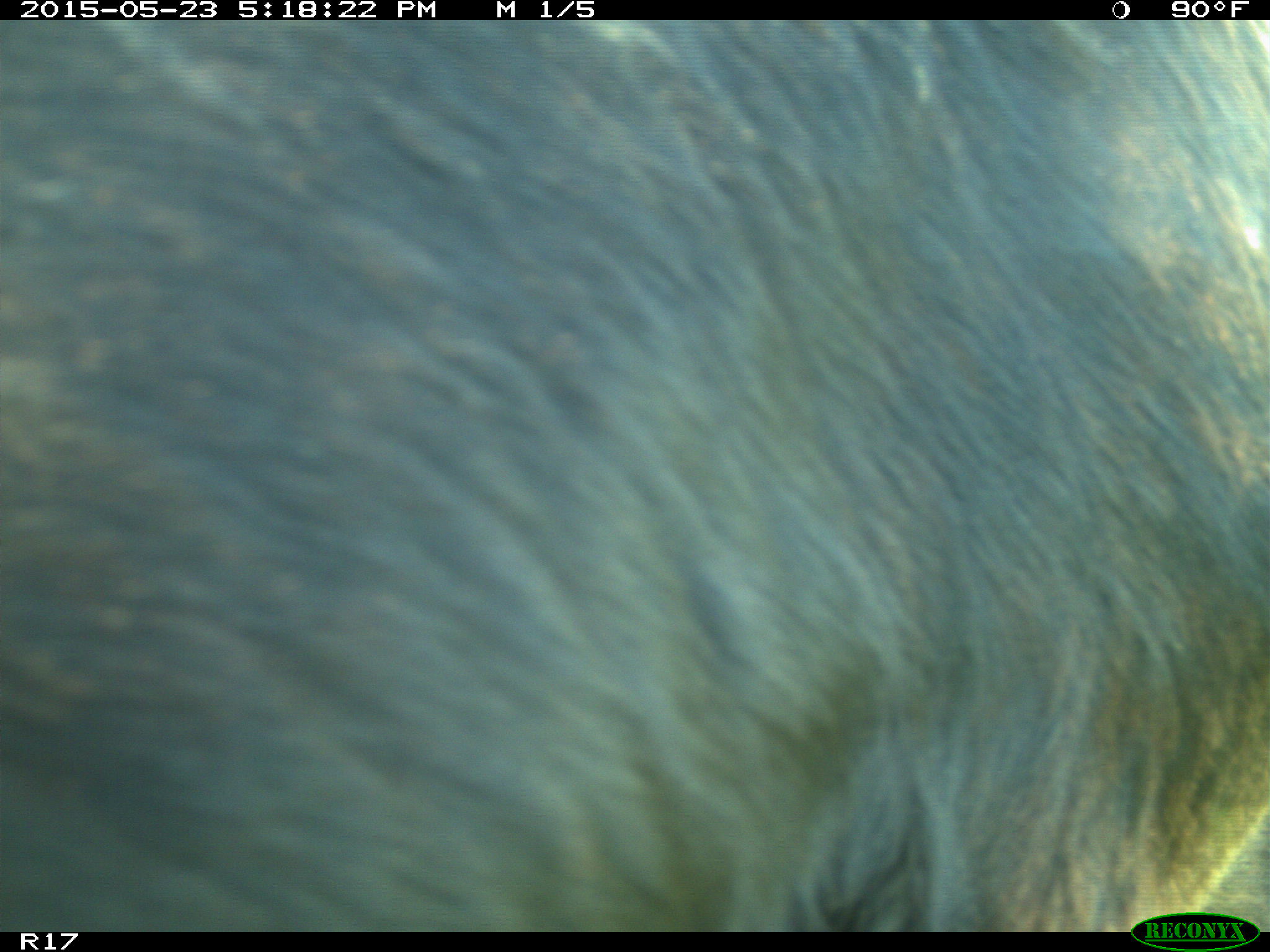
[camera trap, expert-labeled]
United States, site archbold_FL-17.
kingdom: Animalia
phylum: Chordata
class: Mammalia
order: Artiodactyla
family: Bovidae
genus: Bos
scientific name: Bos taurus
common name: domestic cow